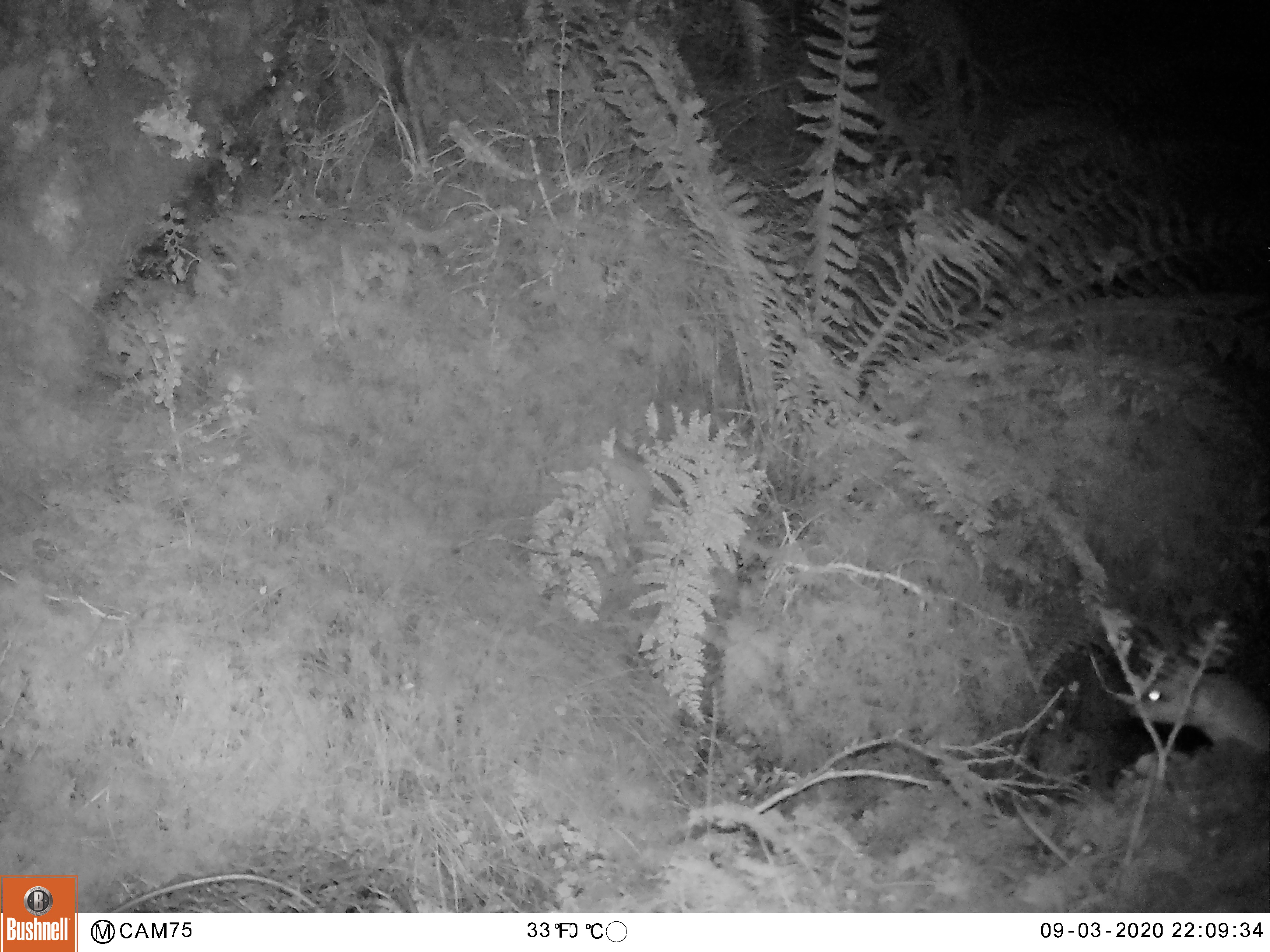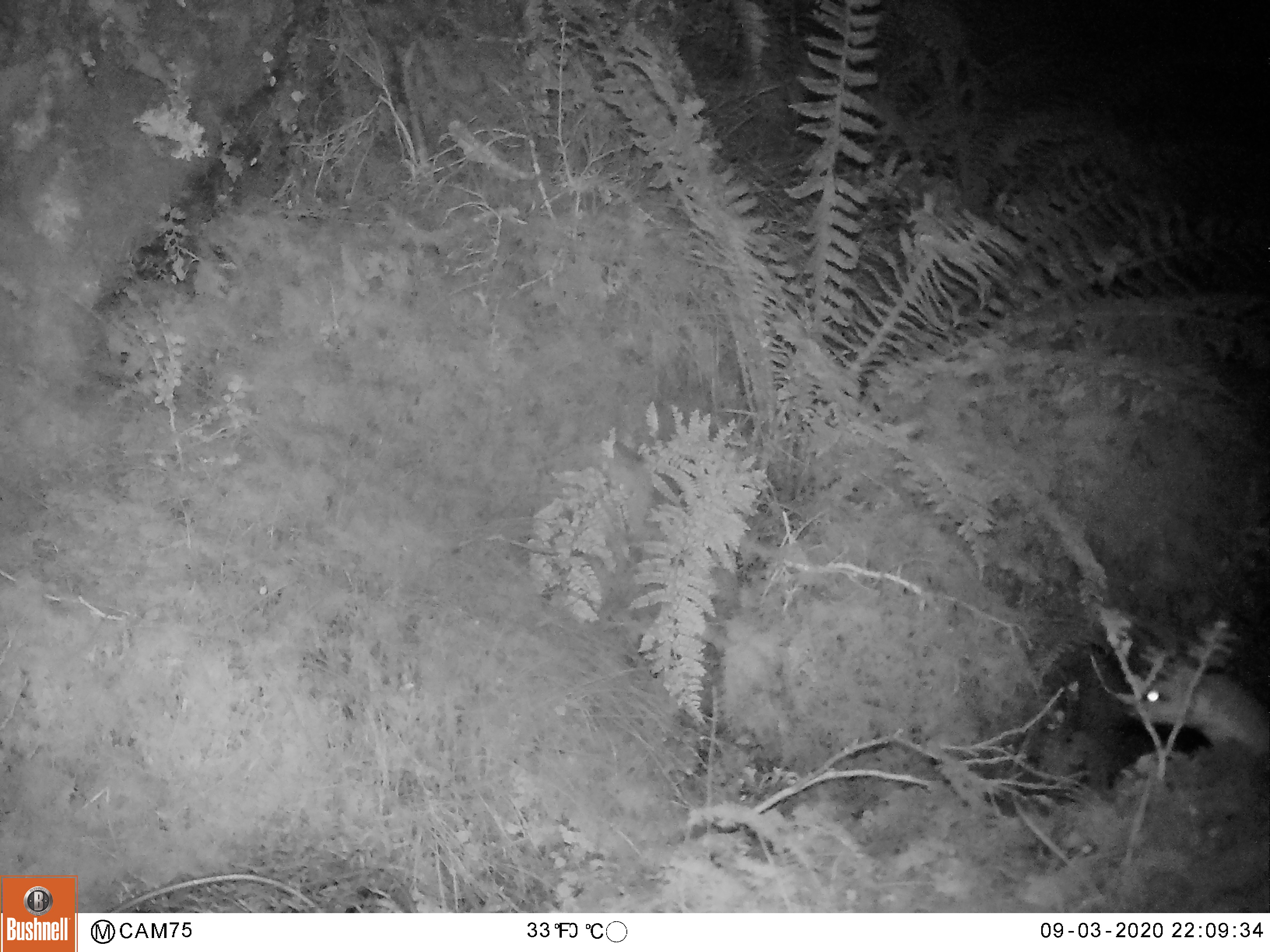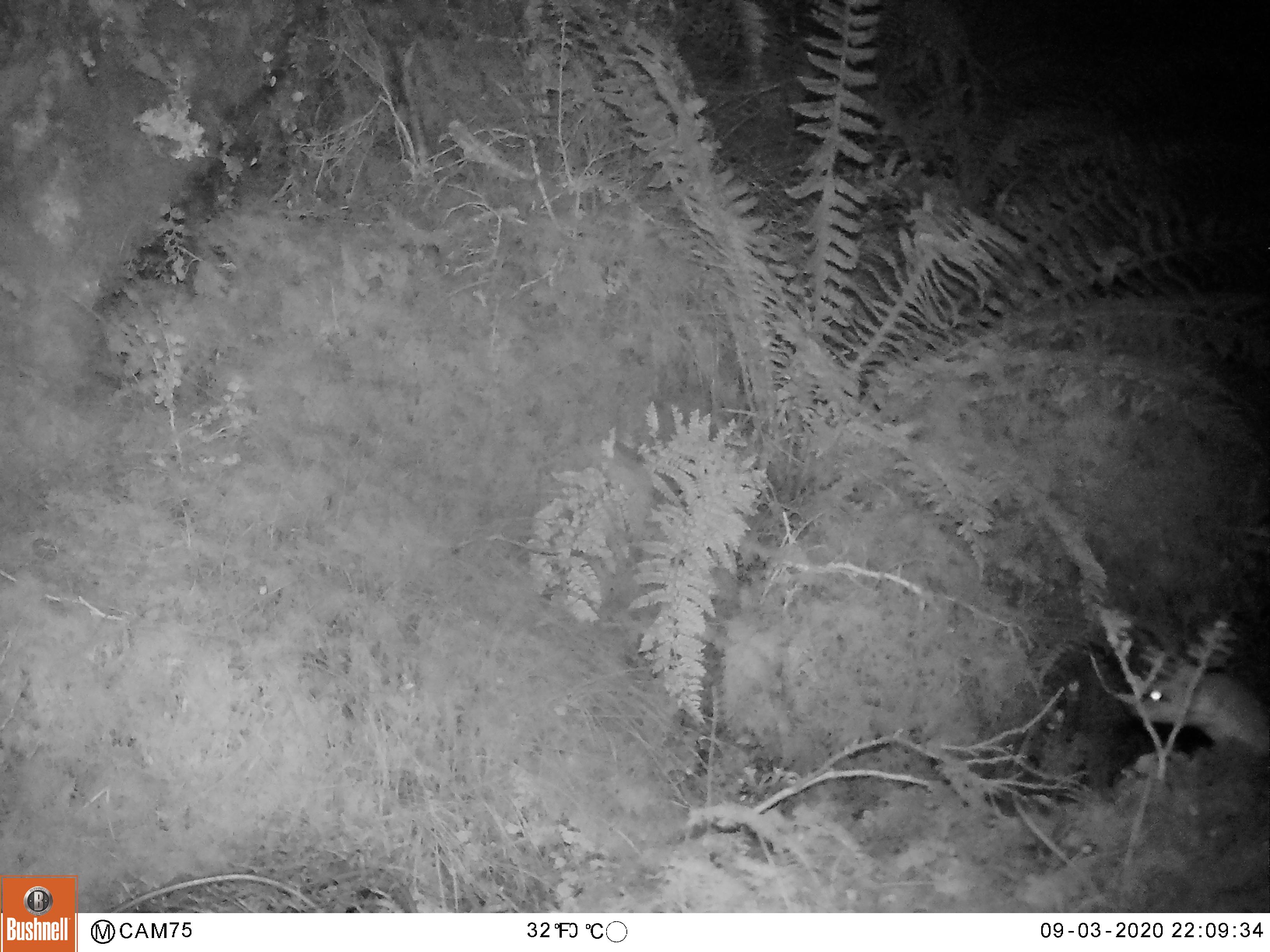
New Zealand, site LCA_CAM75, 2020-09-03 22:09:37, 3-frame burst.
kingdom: Animalia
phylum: Chordata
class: Mammalia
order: Carnivora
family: Mustelidae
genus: Mustela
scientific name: Mustela erminea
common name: stoat